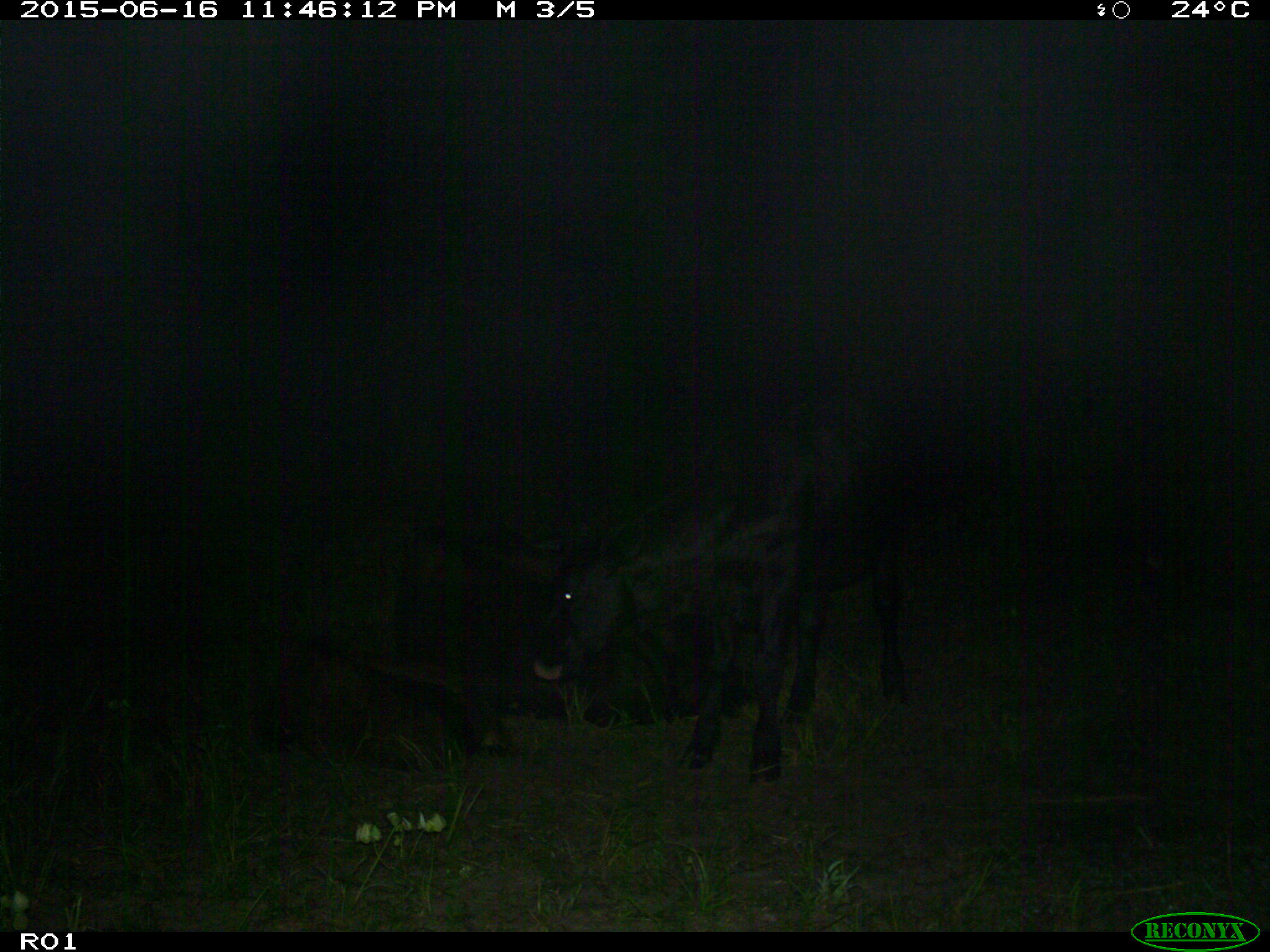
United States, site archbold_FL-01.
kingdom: Animalia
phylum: Chordata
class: Mammalia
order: Artiodactyla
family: Bovidae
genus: Bos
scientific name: Bos taurus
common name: domestic cow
Bos taurus (domestic cow).